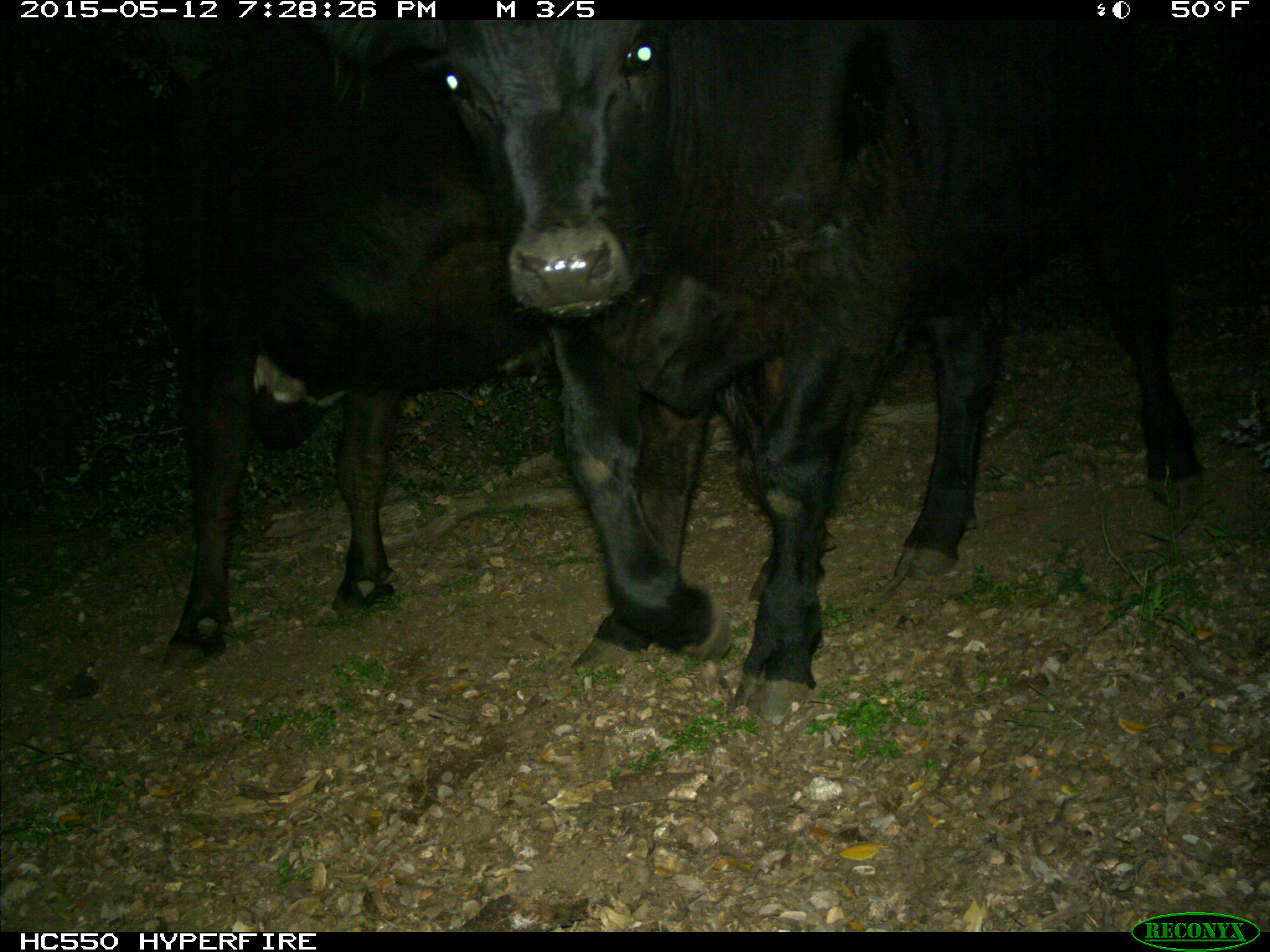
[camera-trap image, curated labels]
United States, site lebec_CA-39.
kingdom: Animalia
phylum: Chordata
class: Mammalia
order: Artiodactyla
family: Bovidae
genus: Bos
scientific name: Bos taurus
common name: domestic cow